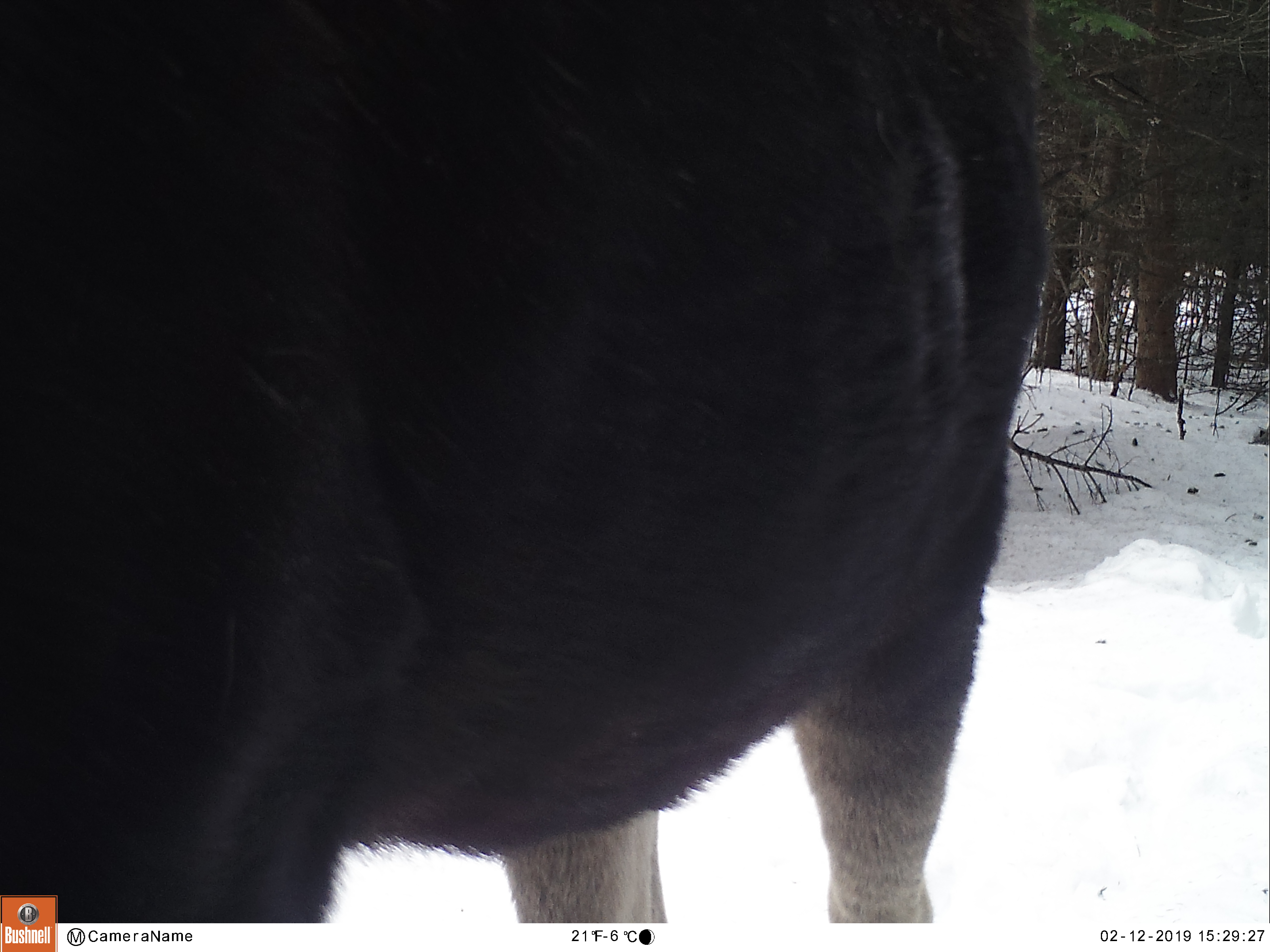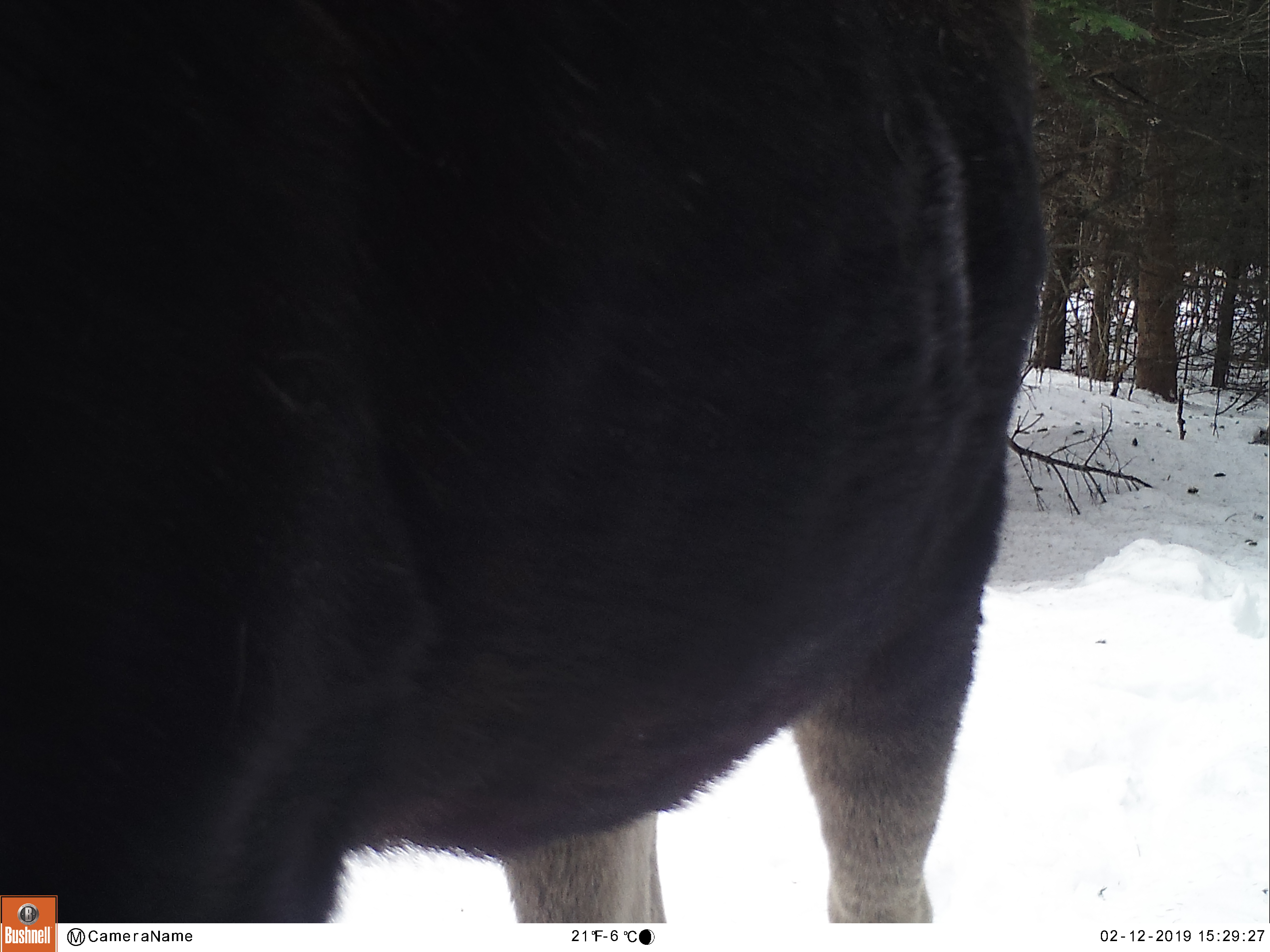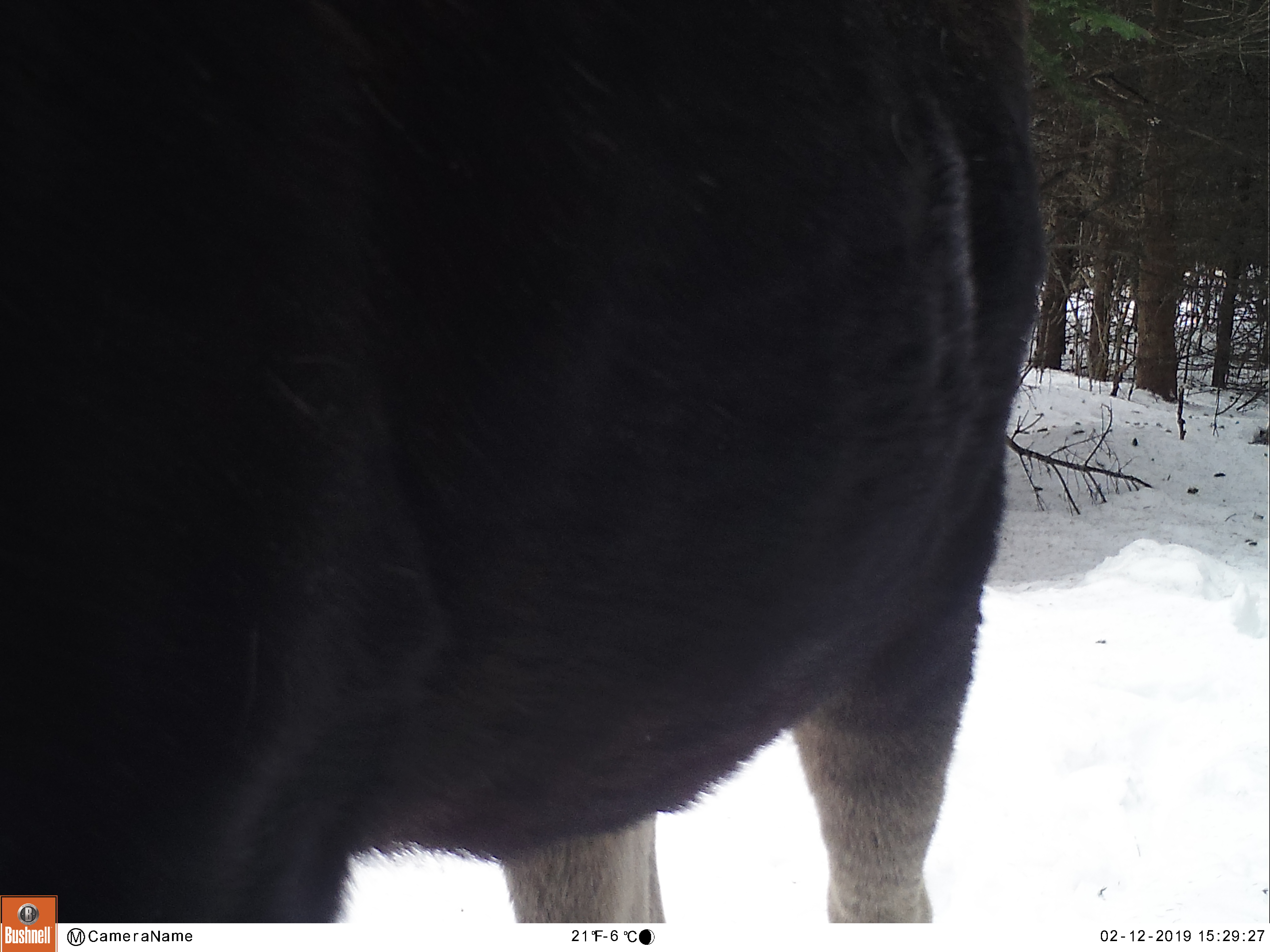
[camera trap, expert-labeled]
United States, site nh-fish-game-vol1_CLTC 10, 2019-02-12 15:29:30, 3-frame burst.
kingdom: Animalia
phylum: Chordata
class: Mammalia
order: Artiodactyla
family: Cervidae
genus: Alces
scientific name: Alces alces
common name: moose